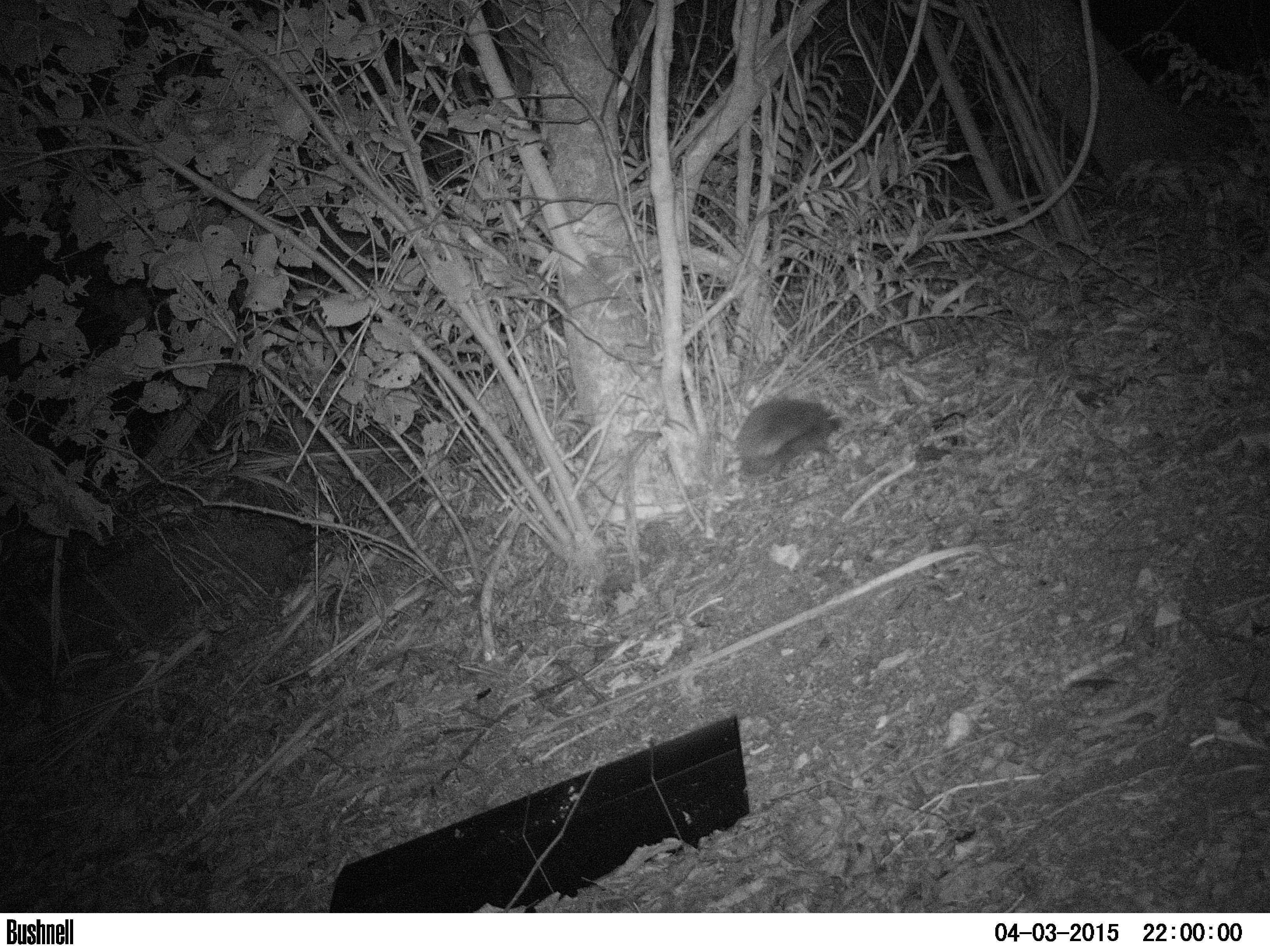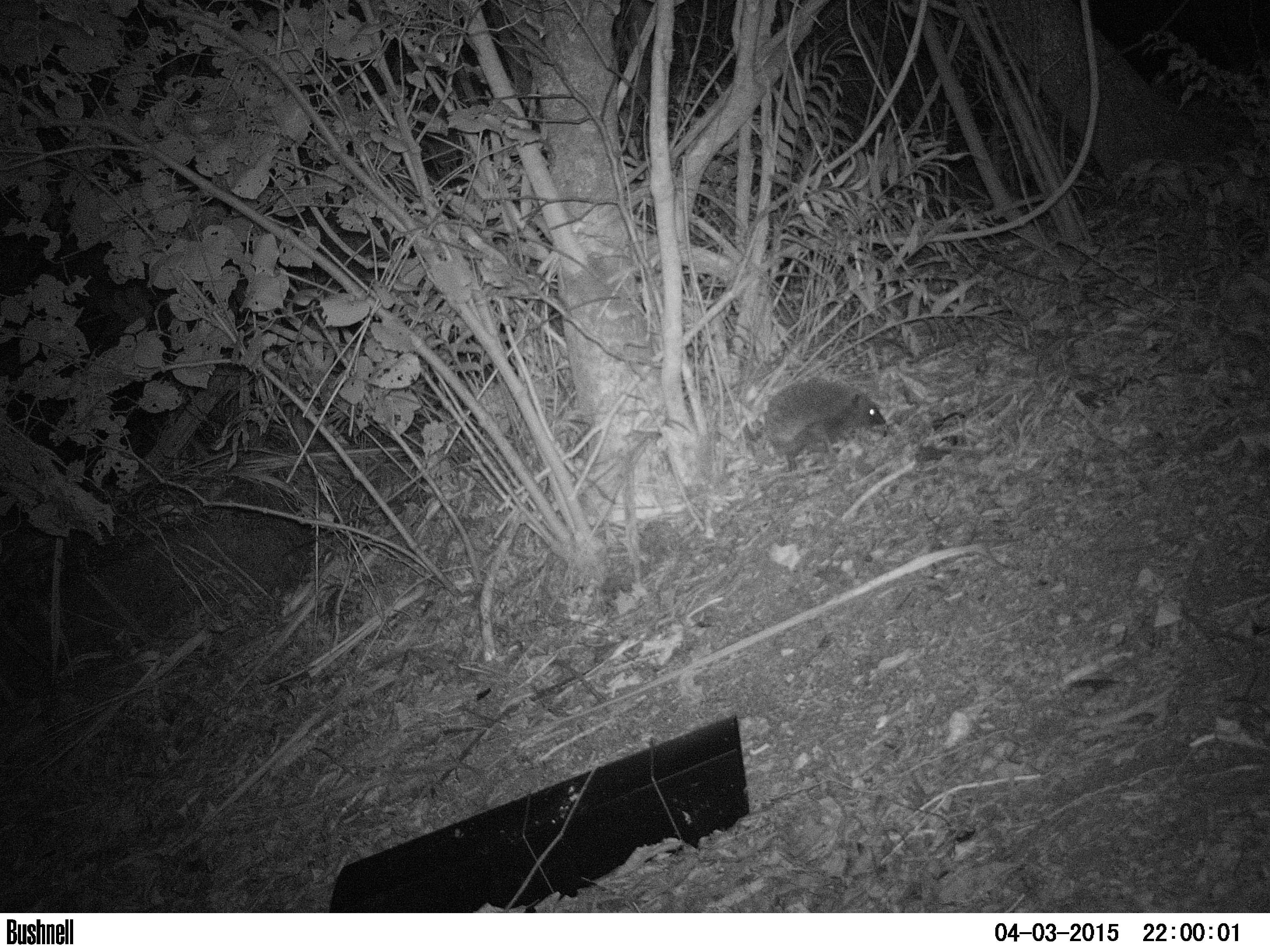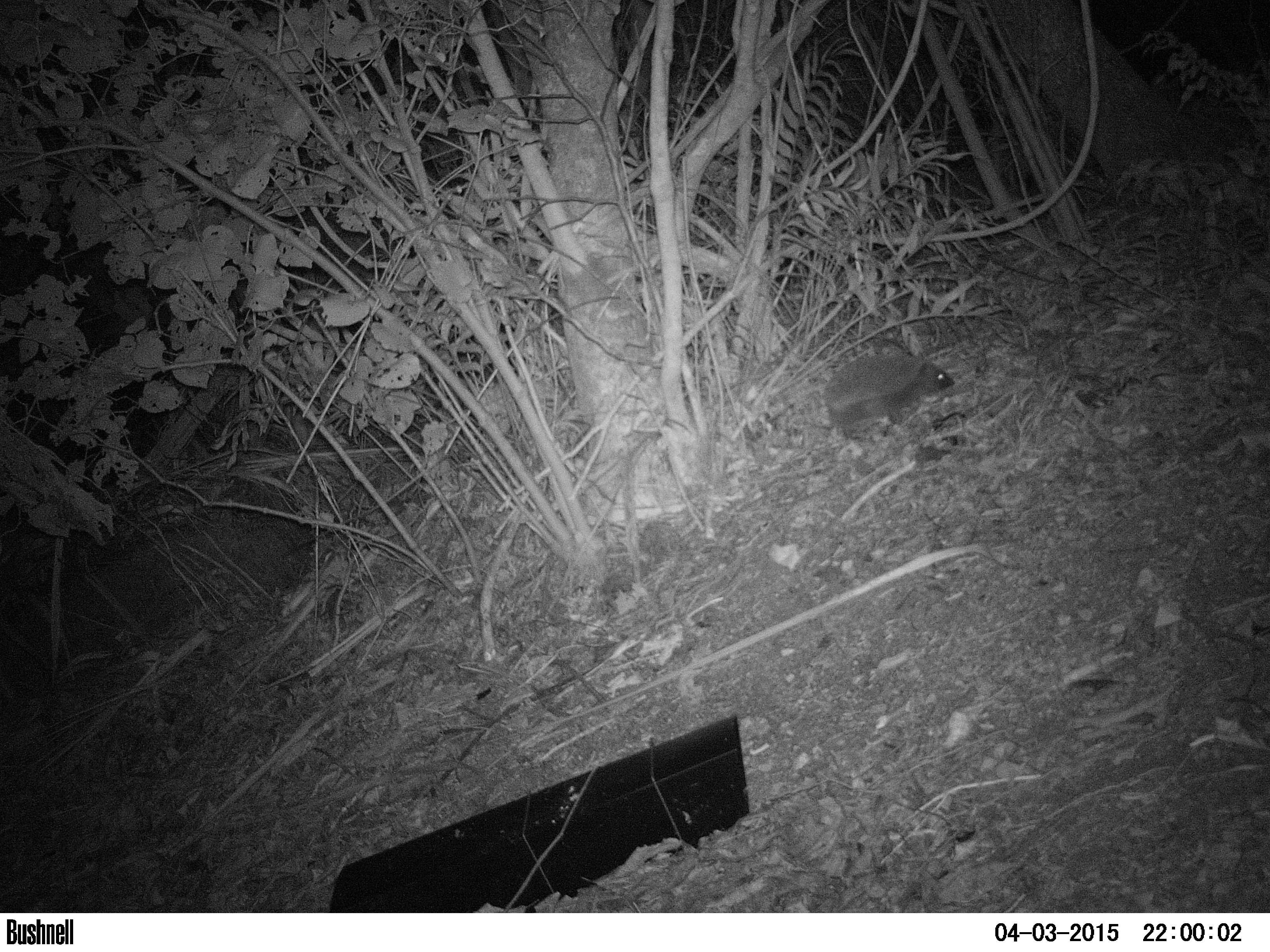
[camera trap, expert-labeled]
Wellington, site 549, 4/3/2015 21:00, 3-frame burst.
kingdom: Animalia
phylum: Chordata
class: Mammalia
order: Eulipotyphla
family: Erinaceidae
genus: Erinaceus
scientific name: Erinaceus europaeus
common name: hedgehog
Hedgehog (Erinaceus europaeus).